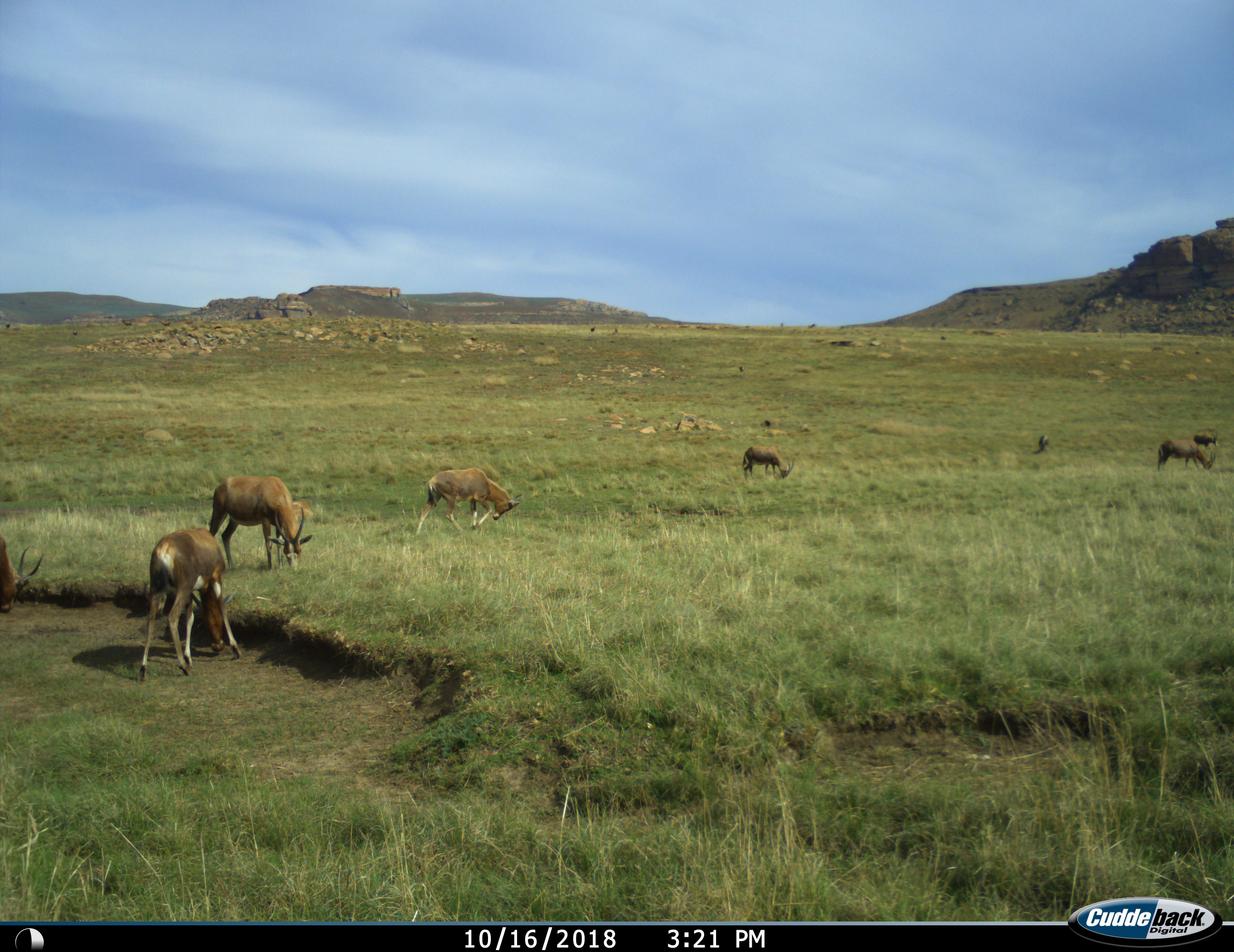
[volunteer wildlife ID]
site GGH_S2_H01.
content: unidentified animal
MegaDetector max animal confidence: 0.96